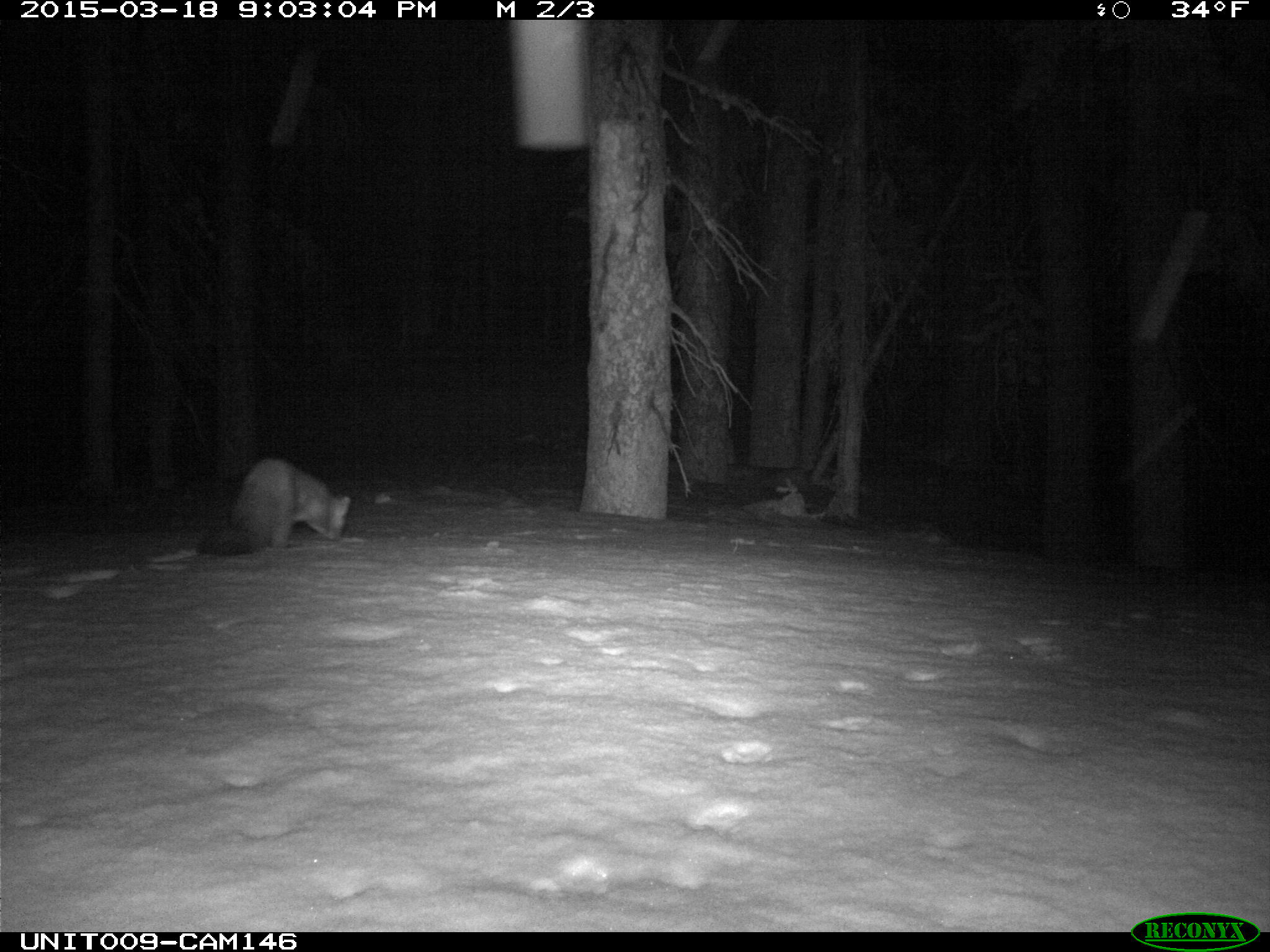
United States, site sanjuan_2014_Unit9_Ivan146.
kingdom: Animalia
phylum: Chordata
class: Mammalia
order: Carnivora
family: Mustelidae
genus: Martes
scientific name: Martes americana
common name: american marten